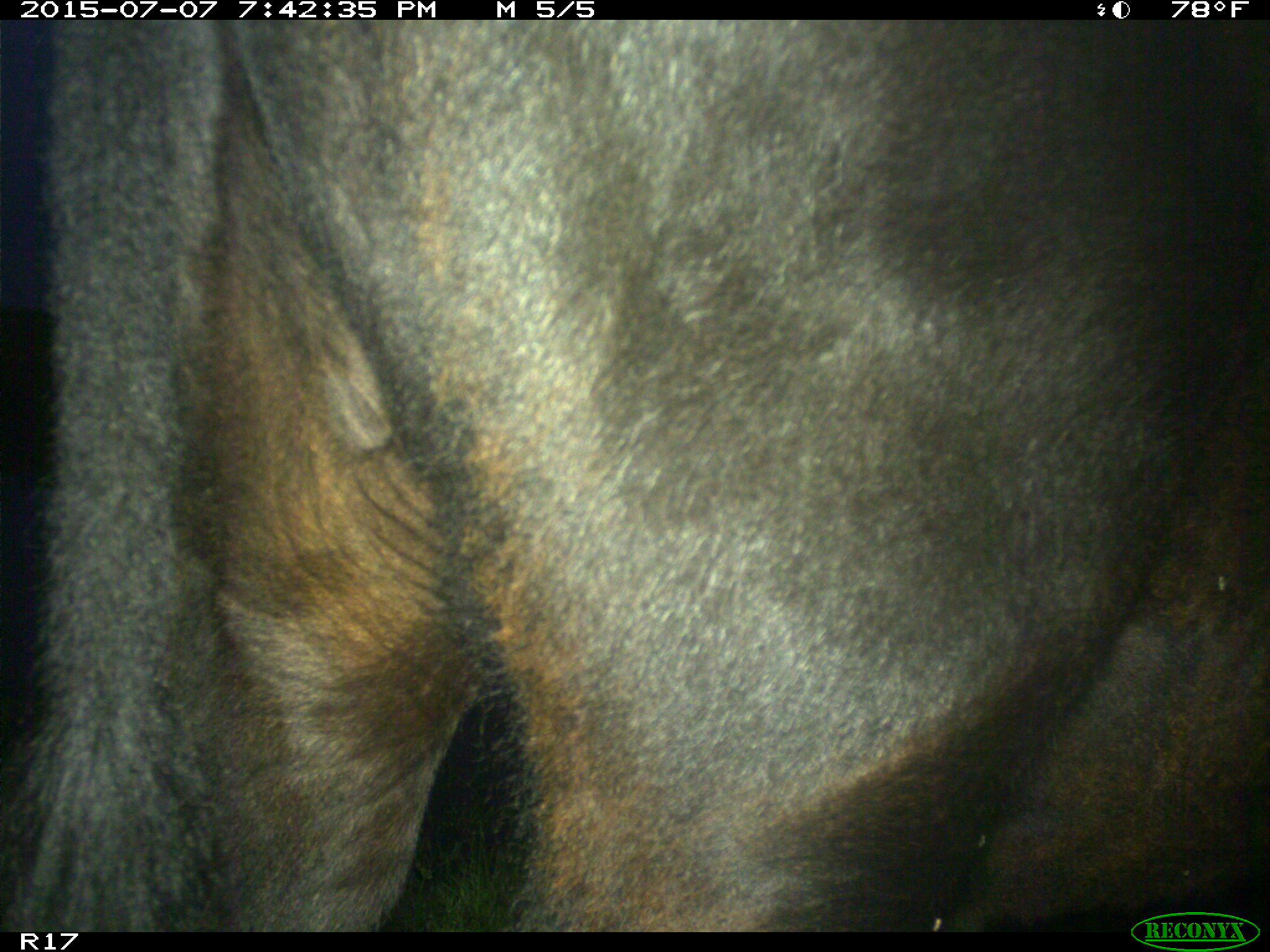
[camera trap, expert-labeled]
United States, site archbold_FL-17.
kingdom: Animalia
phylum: Chordata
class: Mammalia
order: Artiodactyla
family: Bovidae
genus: Bos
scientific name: Bos taurus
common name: domestic cow